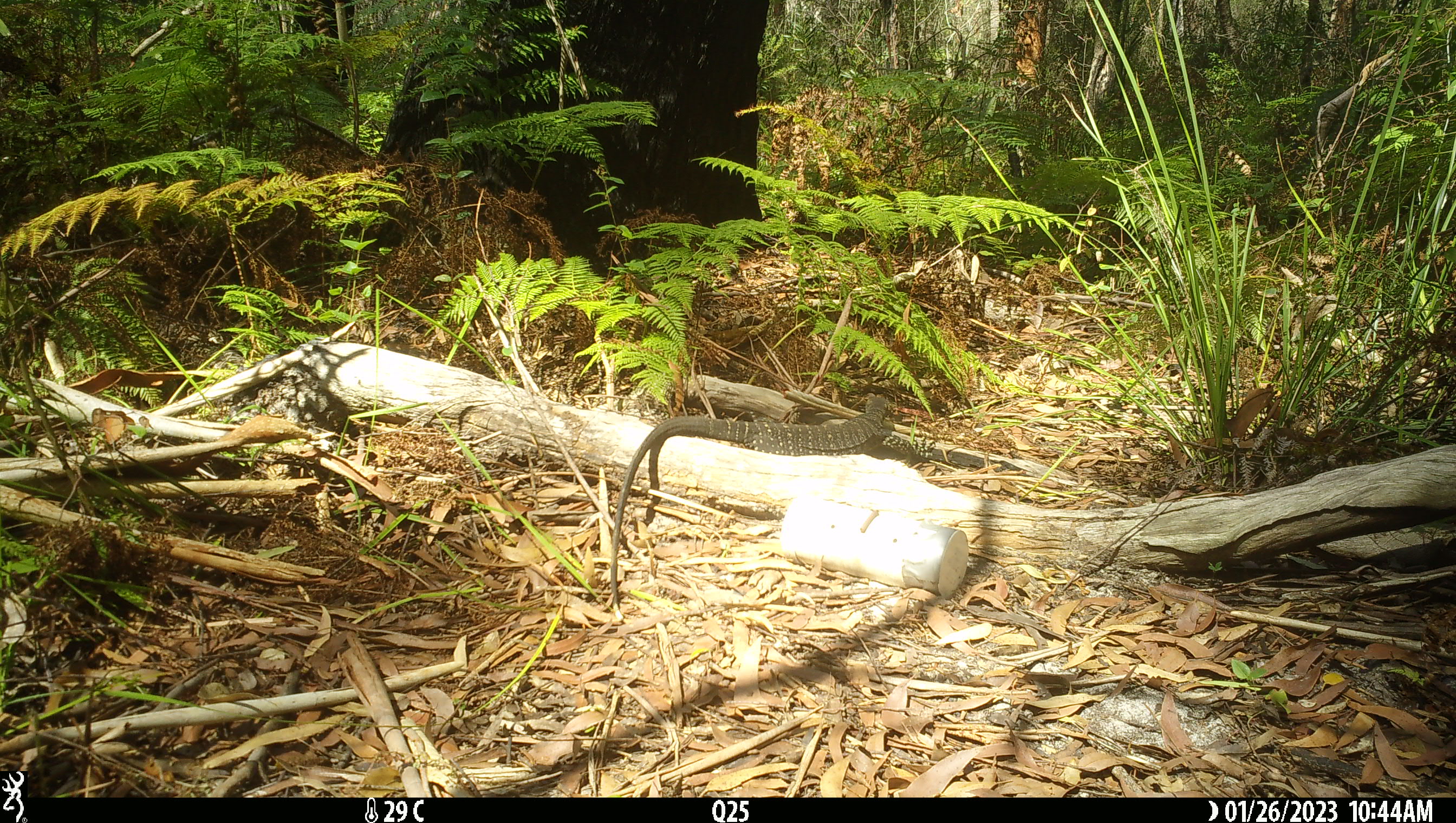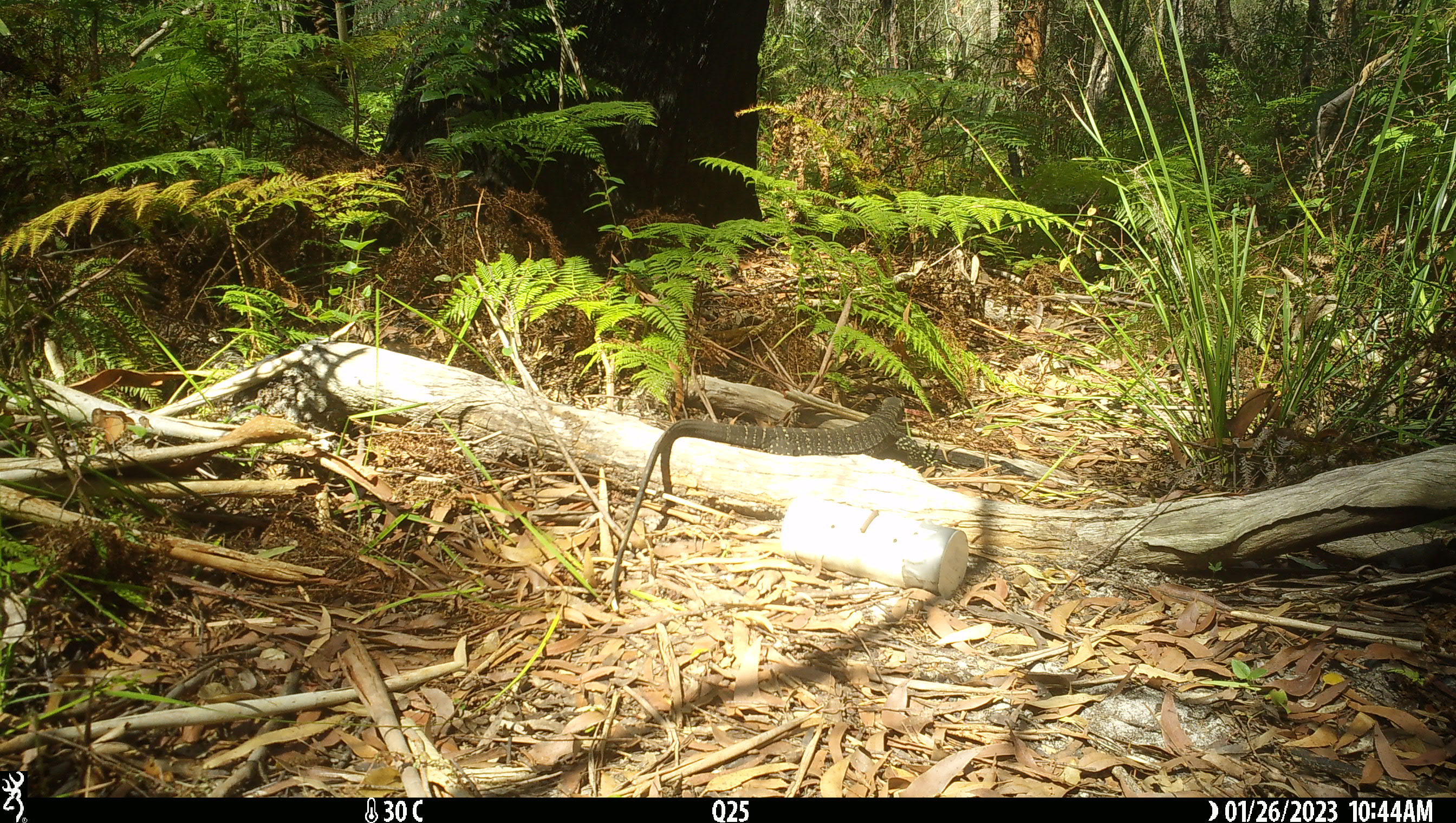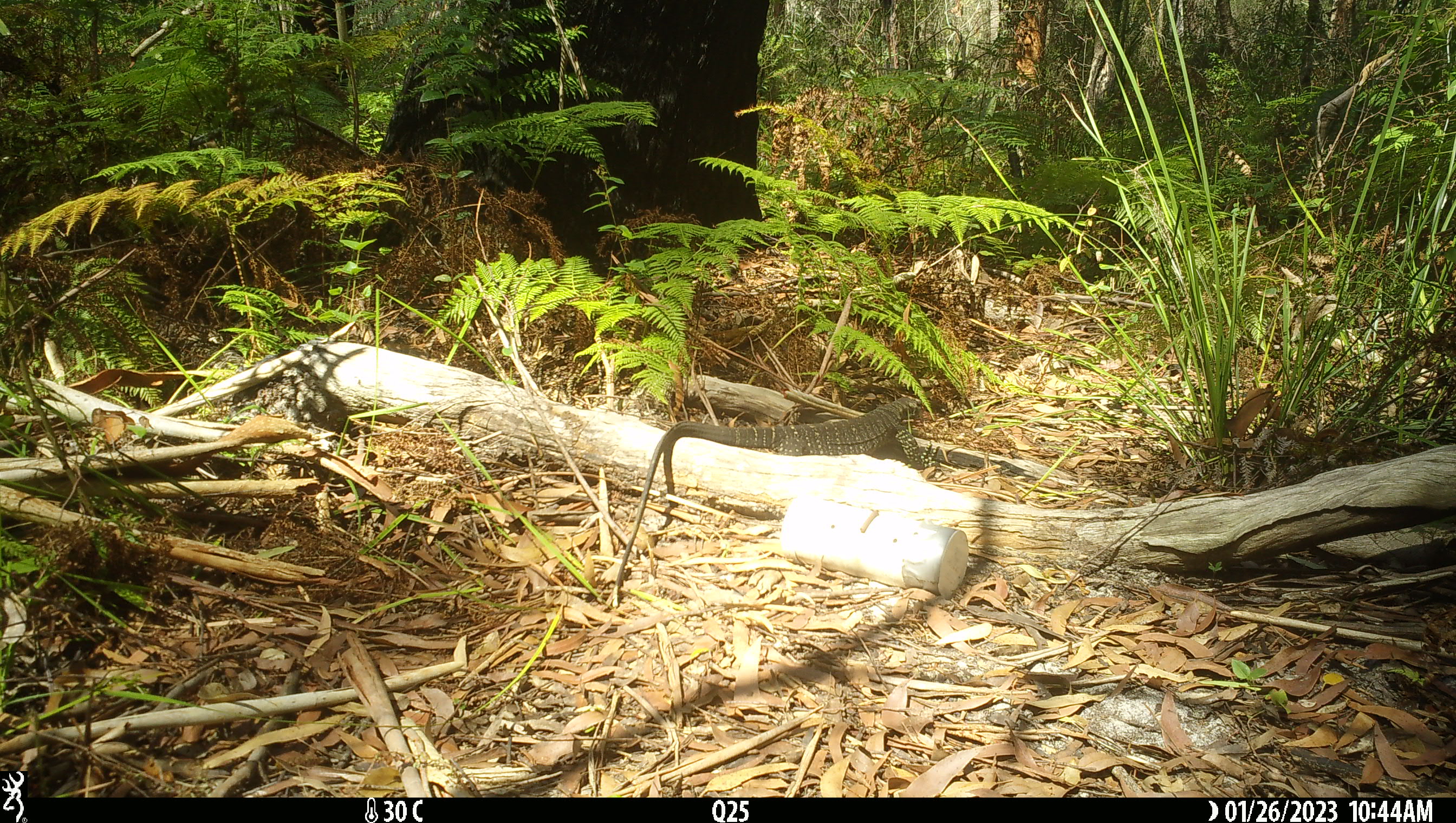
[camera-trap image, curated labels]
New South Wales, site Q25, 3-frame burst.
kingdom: Animalia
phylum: Chordata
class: Reptilia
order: Squamata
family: Varanidae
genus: Varanus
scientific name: Varanus varius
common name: lace monitor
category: goanna